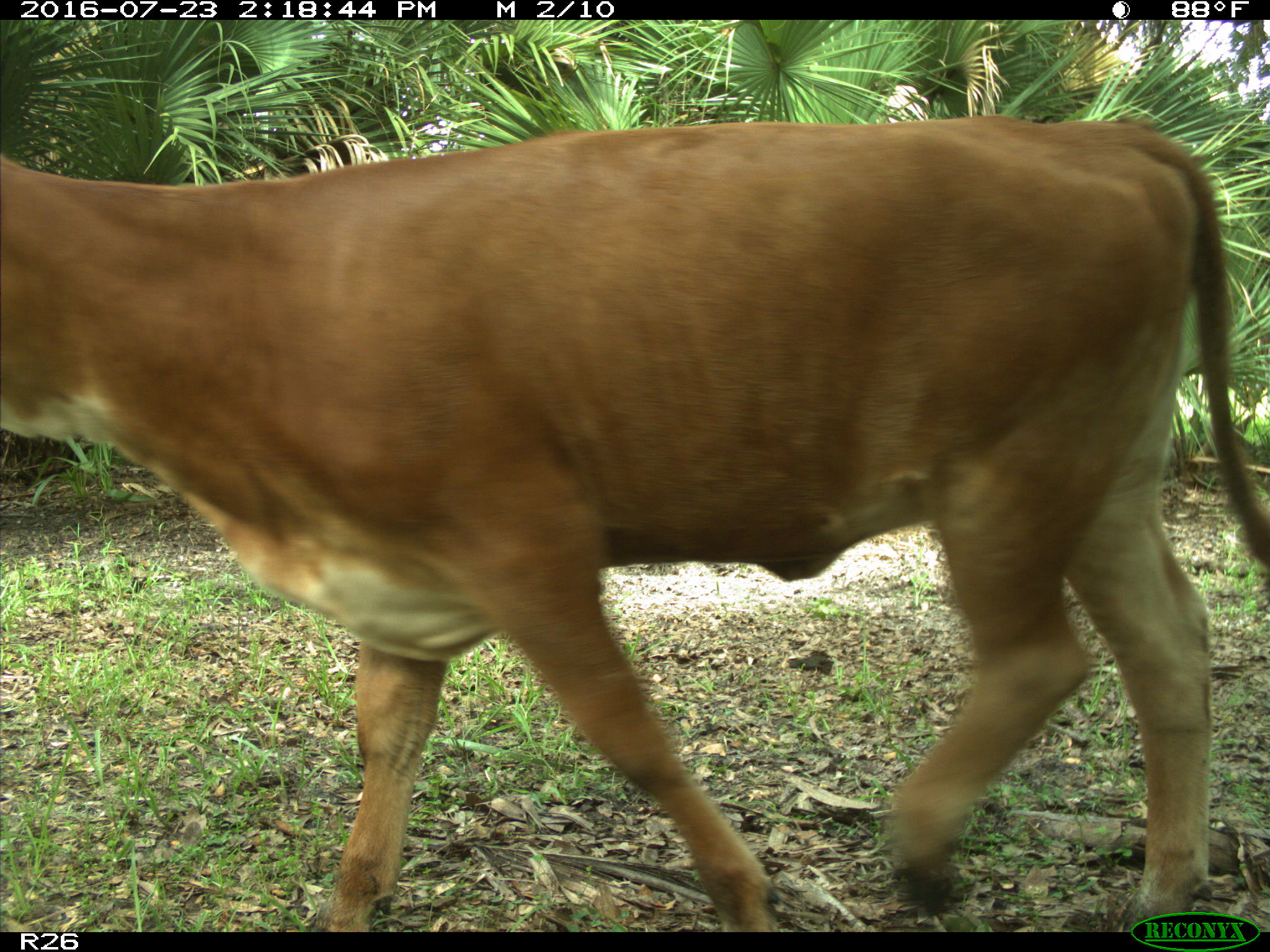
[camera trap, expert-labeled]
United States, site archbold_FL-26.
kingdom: Animalia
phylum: Chordata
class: Mammalia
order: Artiodactyla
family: Bovidae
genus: Bos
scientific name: Bos taurus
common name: domestic cow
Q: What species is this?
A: Bos taurus (domestic cow).